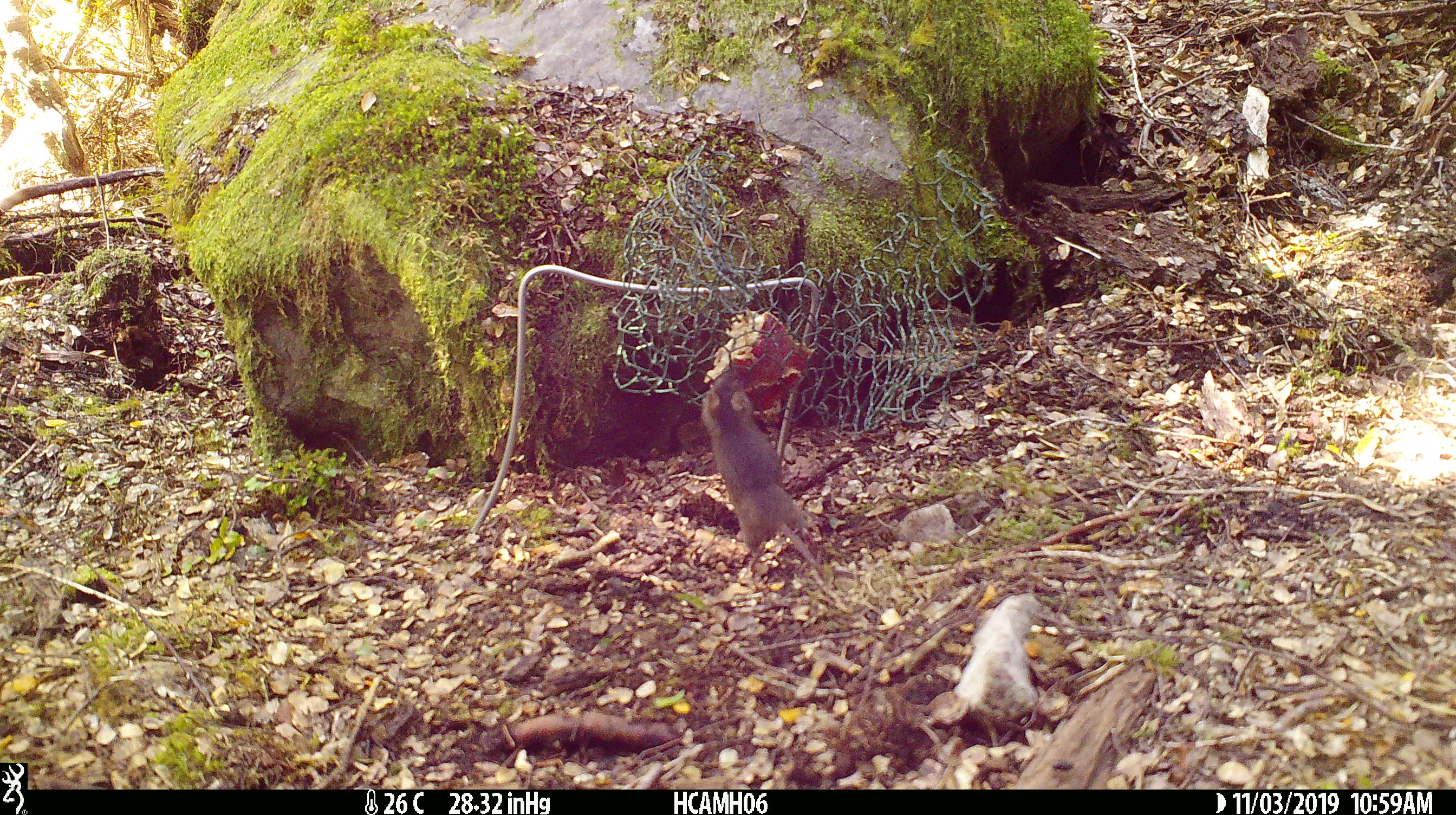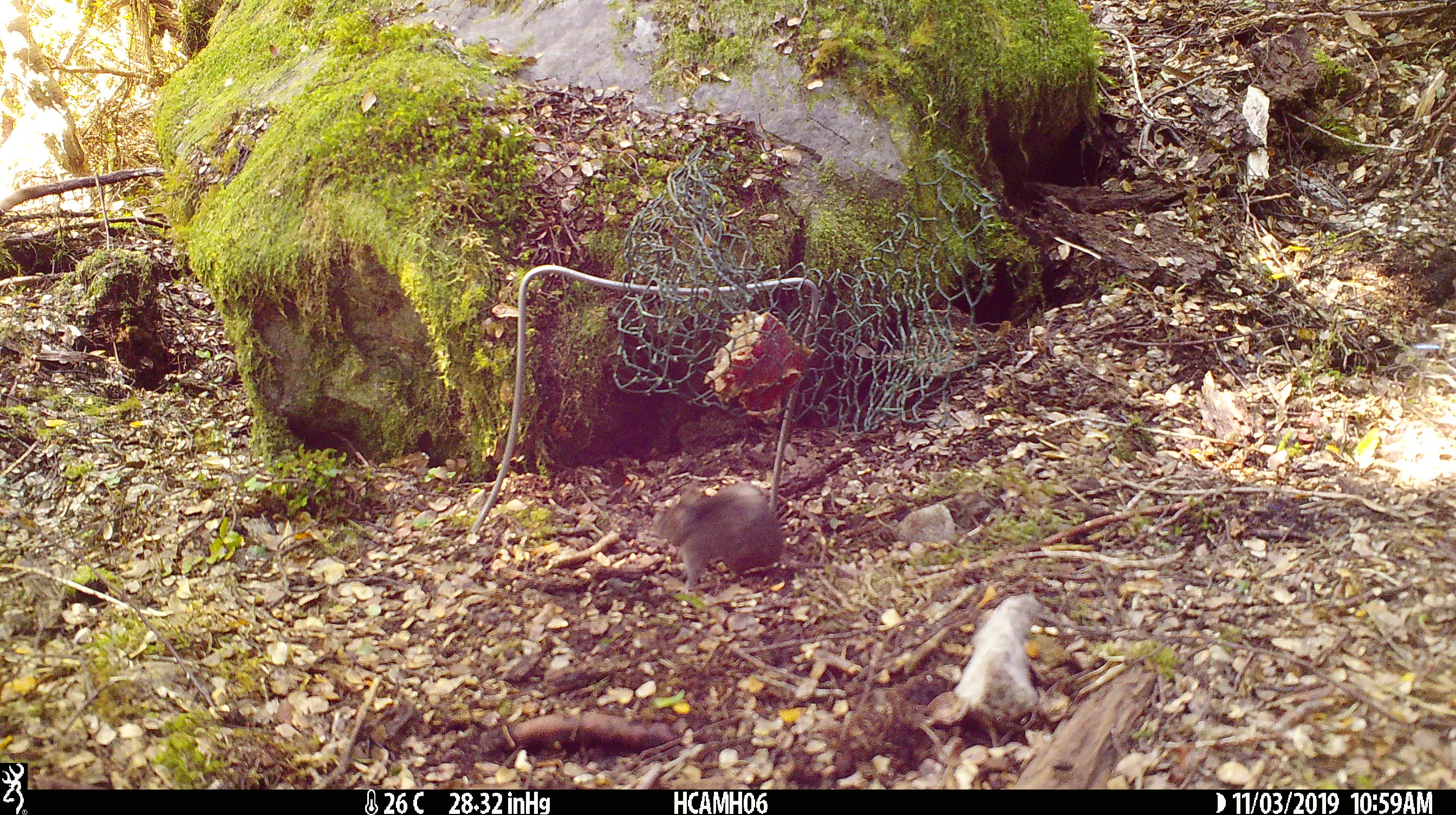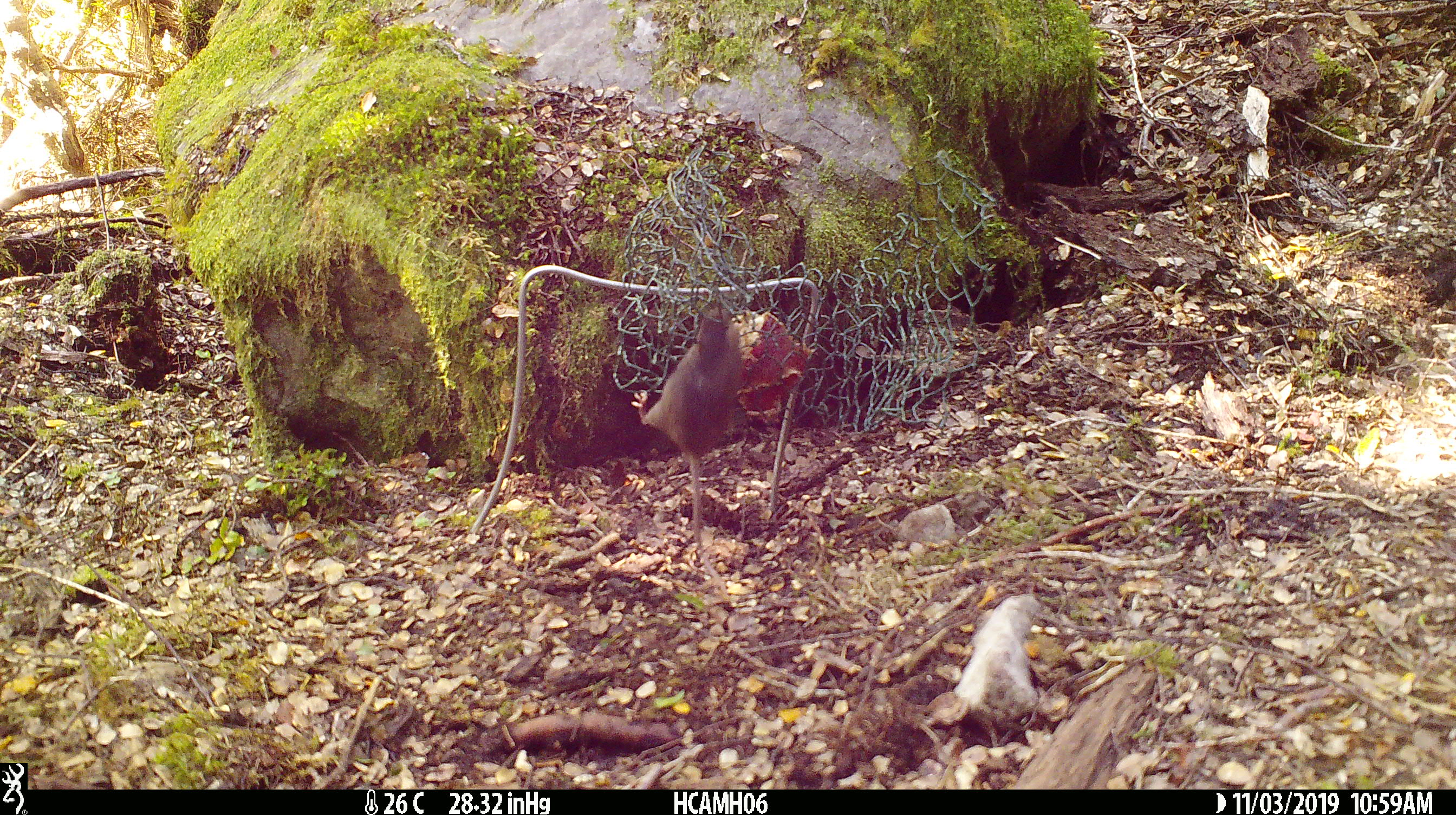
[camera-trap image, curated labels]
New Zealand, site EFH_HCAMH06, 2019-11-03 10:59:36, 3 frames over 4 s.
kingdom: Animalia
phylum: Chordata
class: Mammalia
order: Rodentia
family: Muridae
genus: Mus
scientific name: Mus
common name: mouse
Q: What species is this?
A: Mouse (Mus).